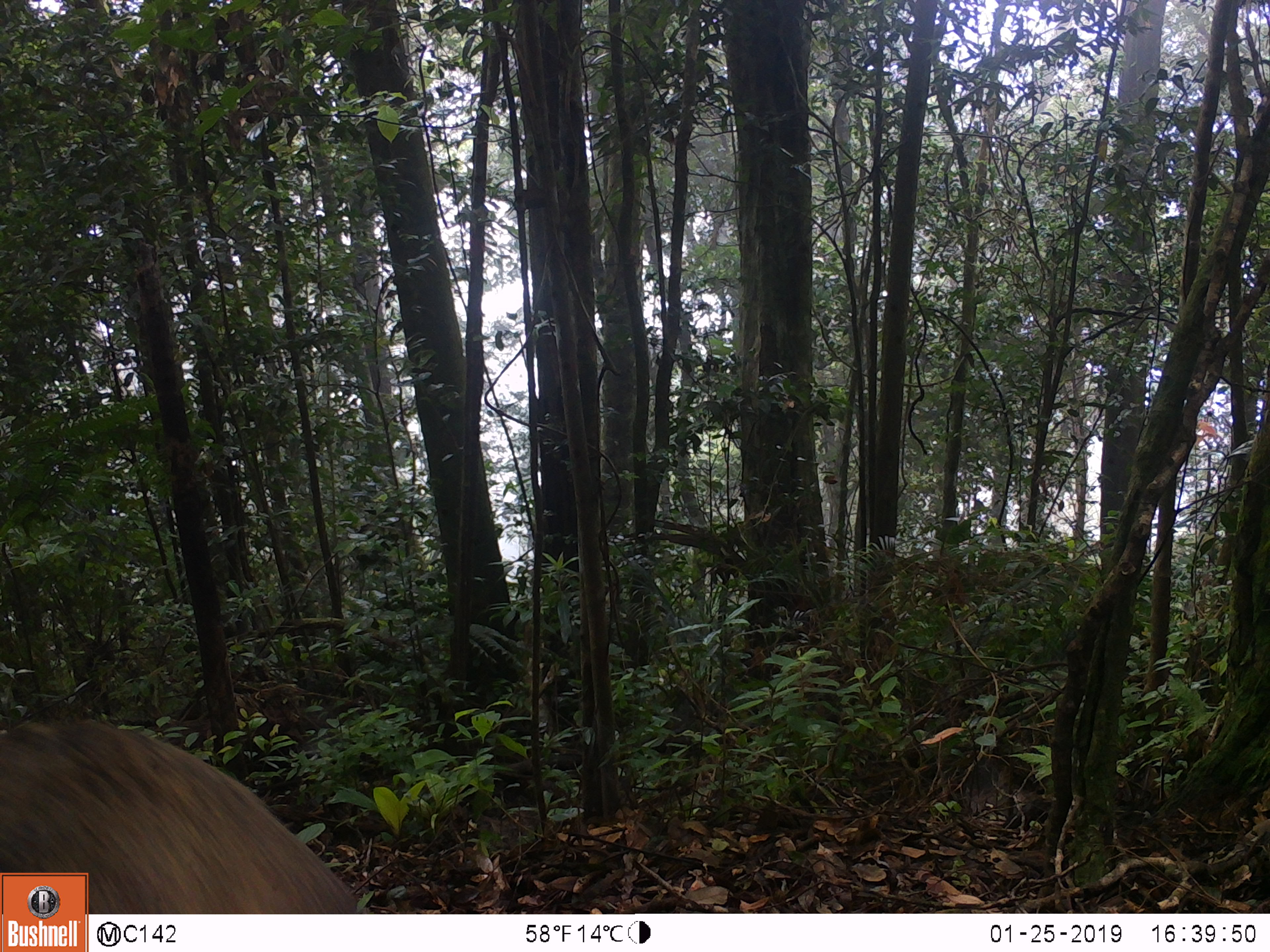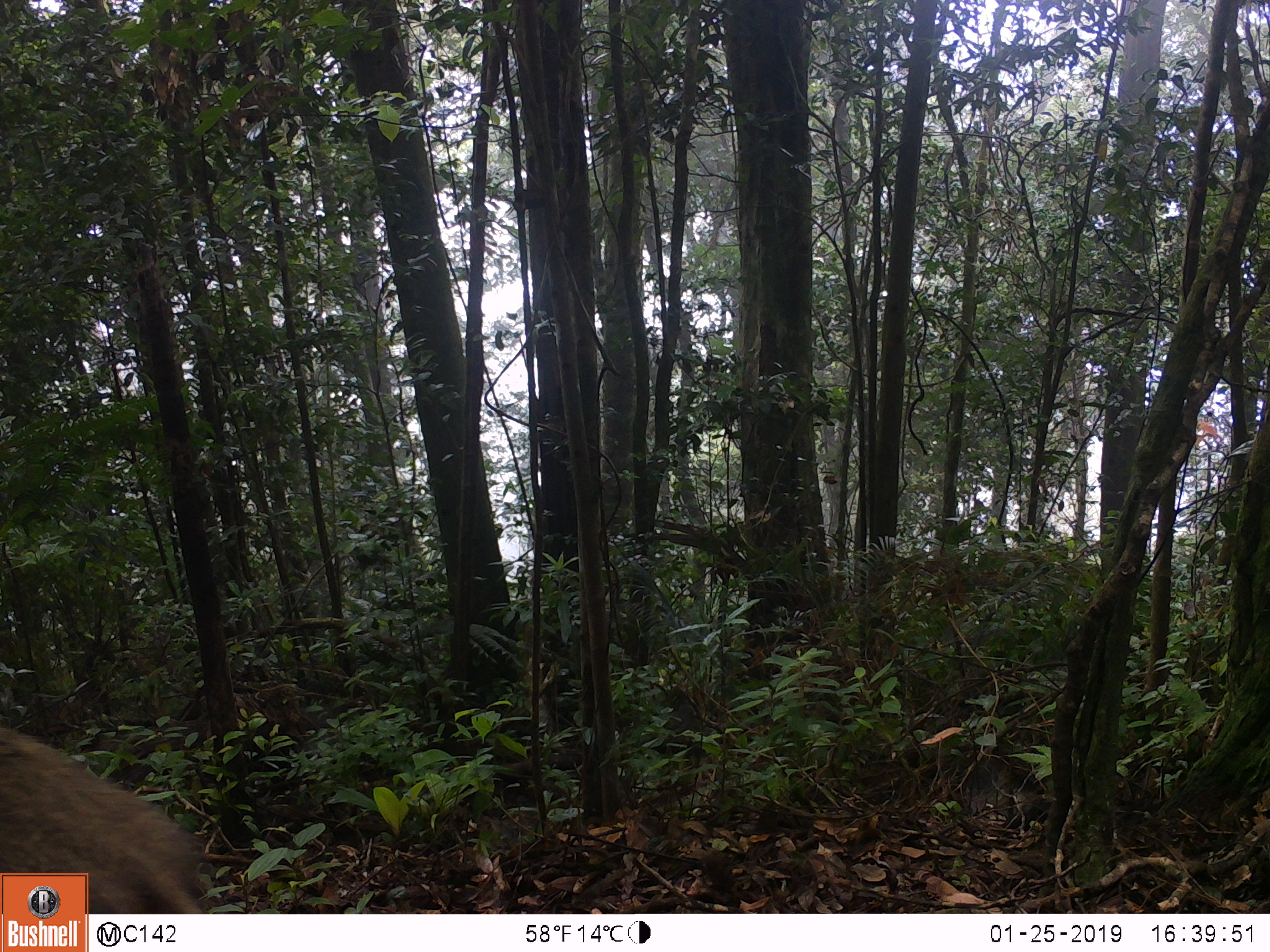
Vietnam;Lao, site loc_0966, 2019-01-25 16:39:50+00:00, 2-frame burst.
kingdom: Animalia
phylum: Chordata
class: Mammalia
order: Artiodactyla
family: Suidae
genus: Sus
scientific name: Sus scrofa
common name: eurasian wild pig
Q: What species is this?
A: Eurasian wild pig (Sus scrofa).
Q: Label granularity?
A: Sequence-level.